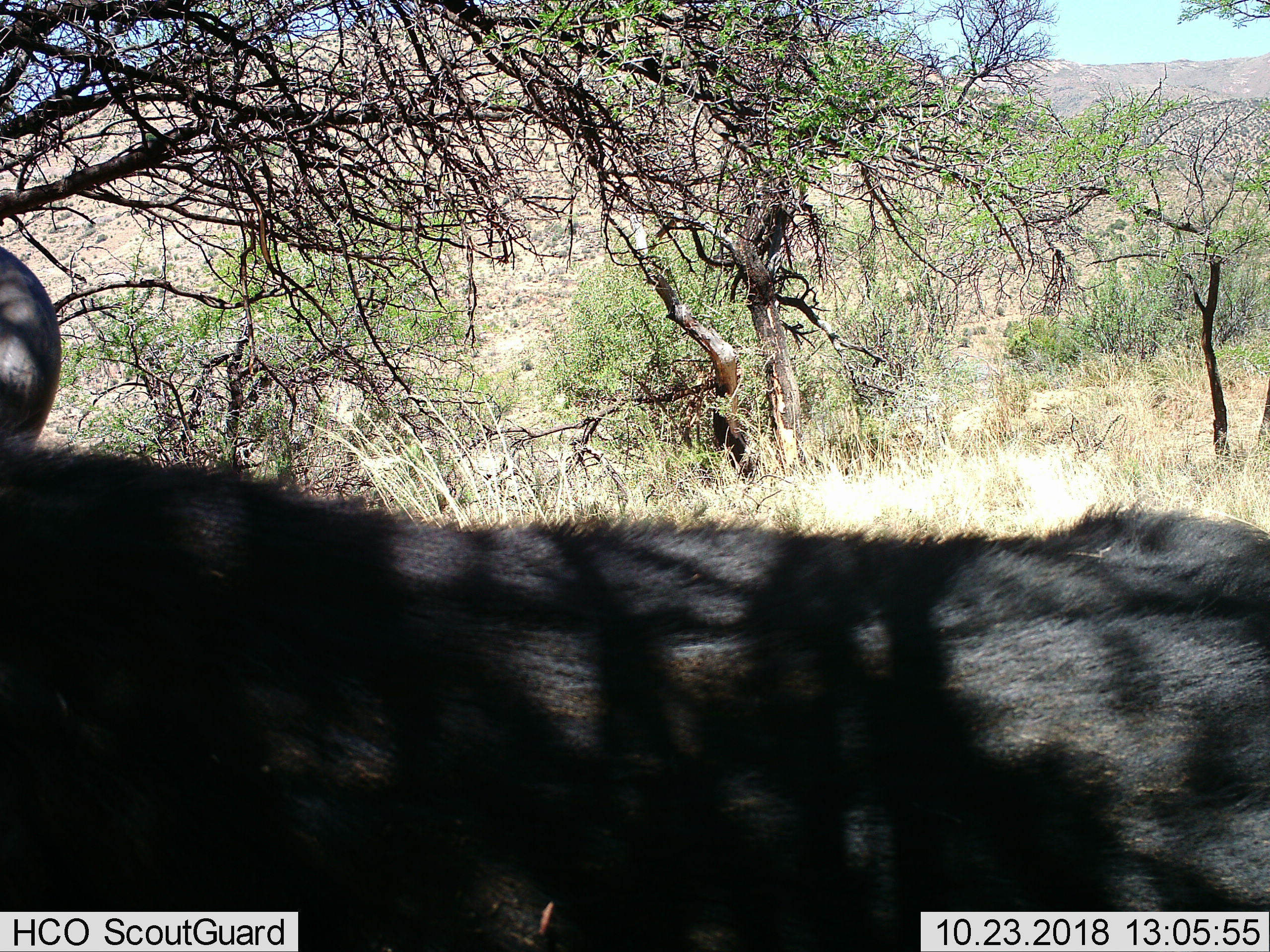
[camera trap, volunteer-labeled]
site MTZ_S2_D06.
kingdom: Animalia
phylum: Chordata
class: Mammalia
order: Artiodactyla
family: Bovidae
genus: Syncerus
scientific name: Syncerus caffer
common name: african buffalo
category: buffalo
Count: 1.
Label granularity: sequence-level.